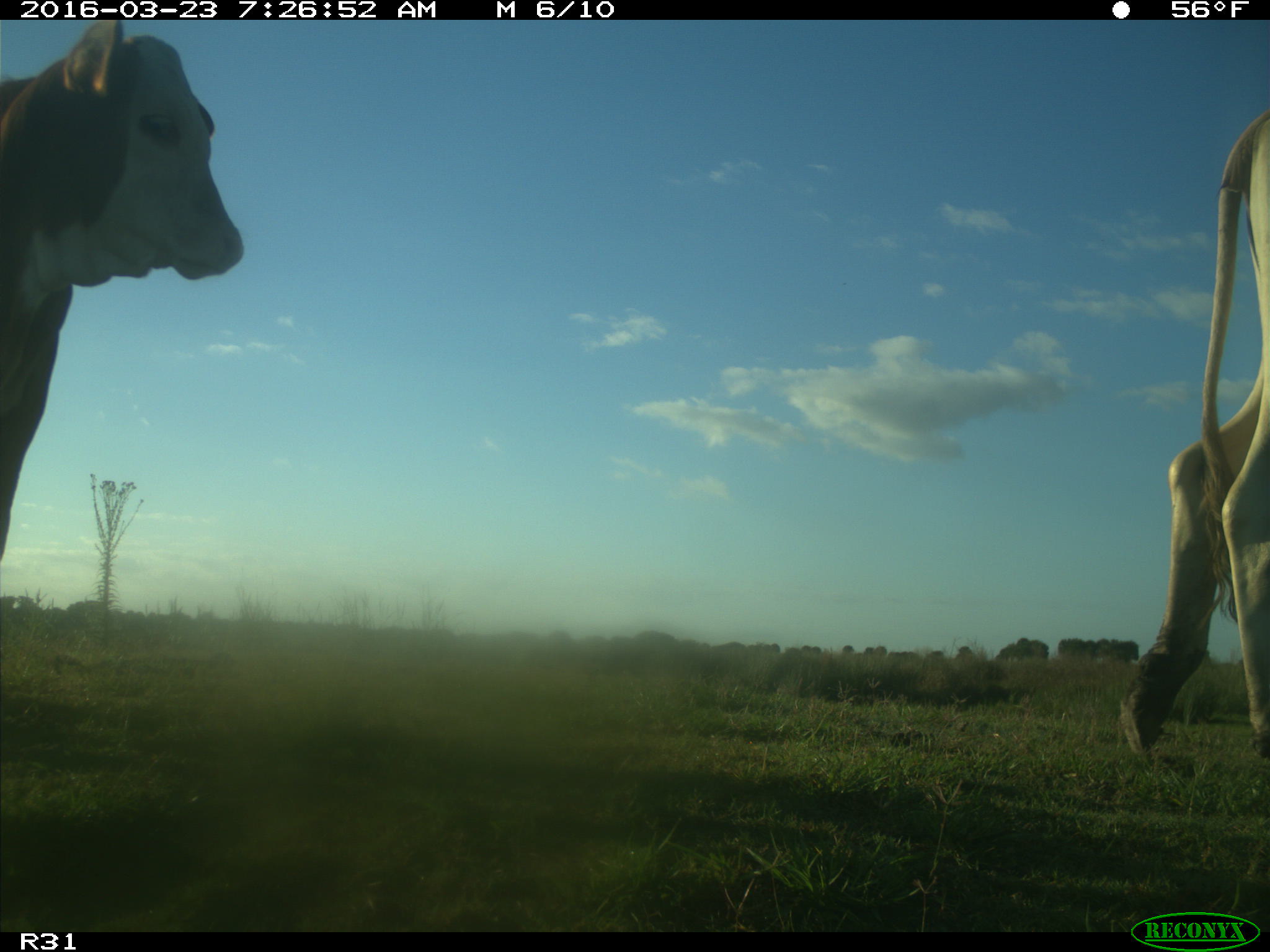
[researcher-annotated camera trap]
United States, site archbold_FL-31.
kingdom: Animalia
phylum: Chordata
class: Mammalia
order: Artiodactyla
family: Bovidae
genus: Bos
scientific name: Bos taurus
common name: domestic cow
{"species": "Bos taurus (domestic cow)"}